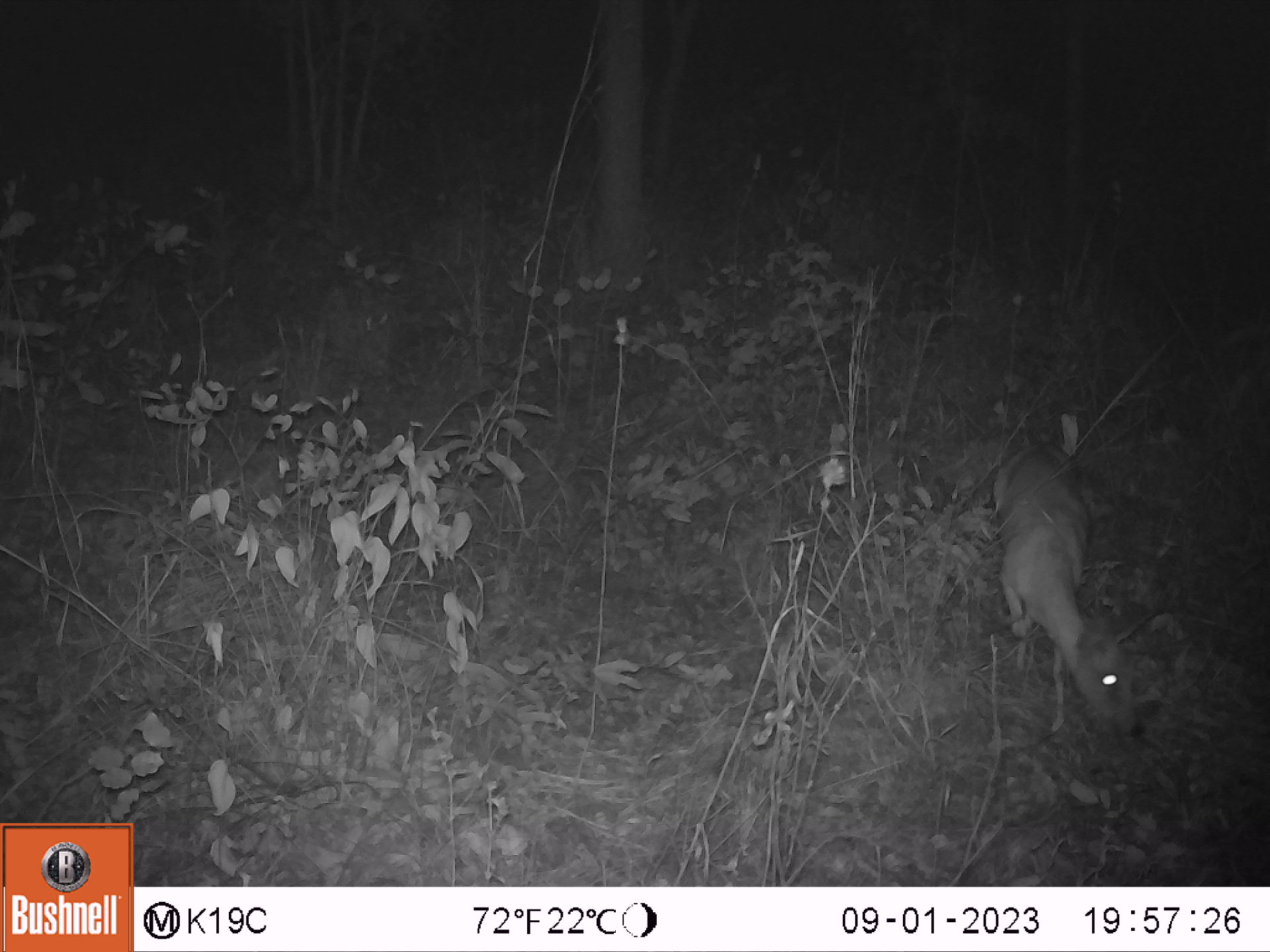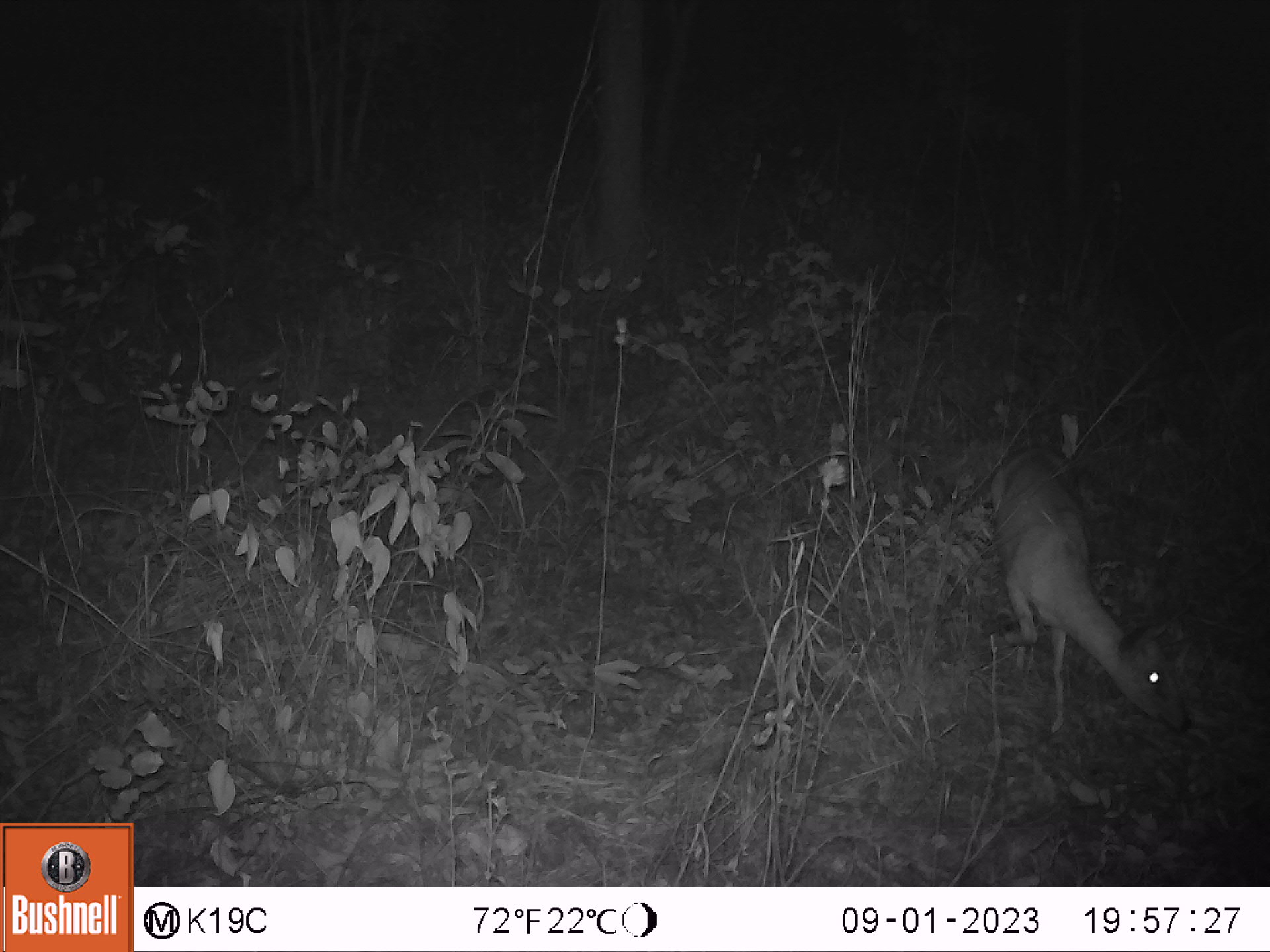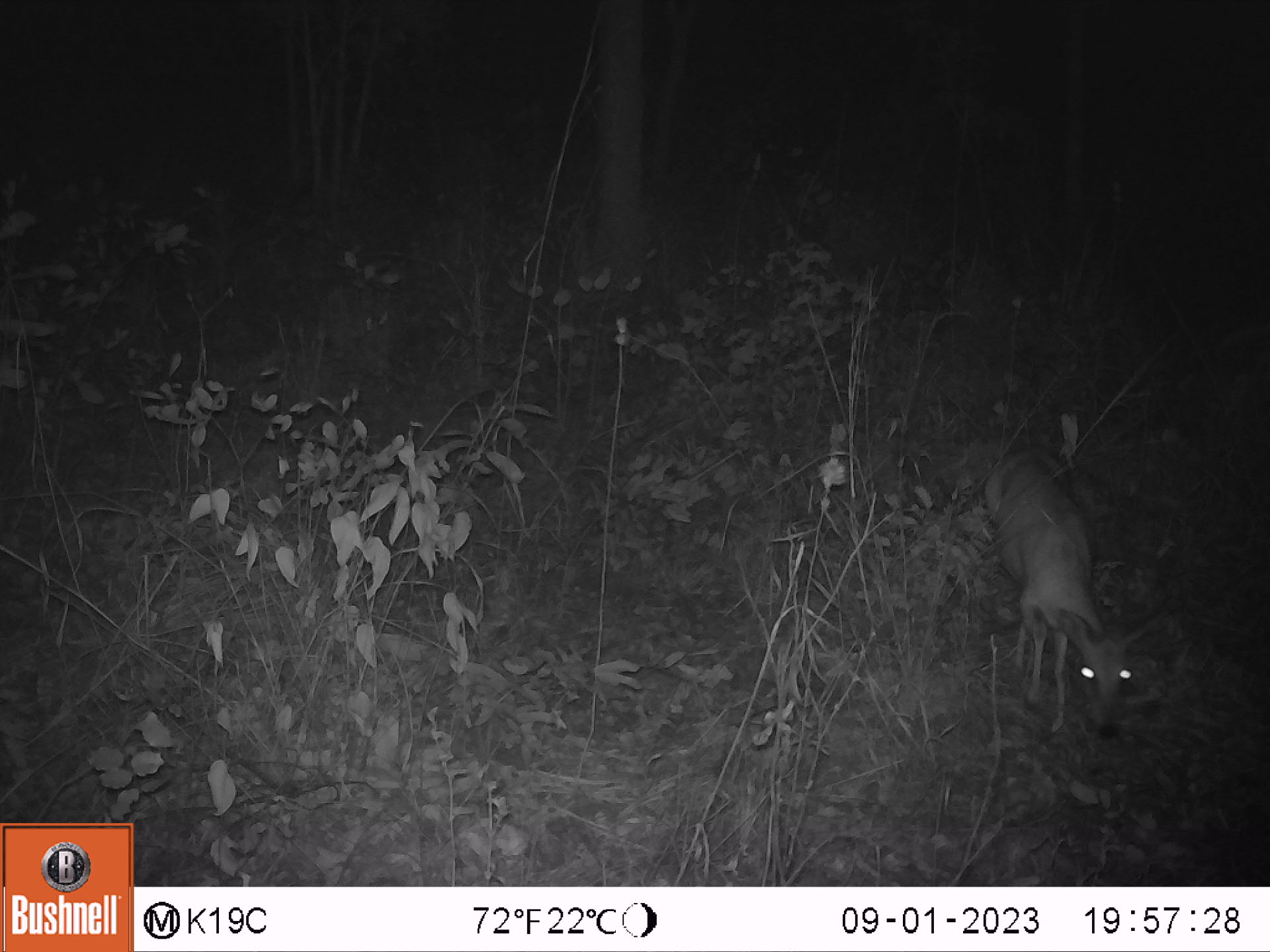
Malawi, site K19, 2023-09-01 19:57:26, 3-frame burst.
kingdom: Animalia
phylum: Chordata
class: Mammalia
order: Artiodactyla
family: Bovidae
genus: Sylvicapra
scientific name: Sylvicapra grimmia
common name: common duiker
Common duiker (Sylvicapra grimmia), count 1.